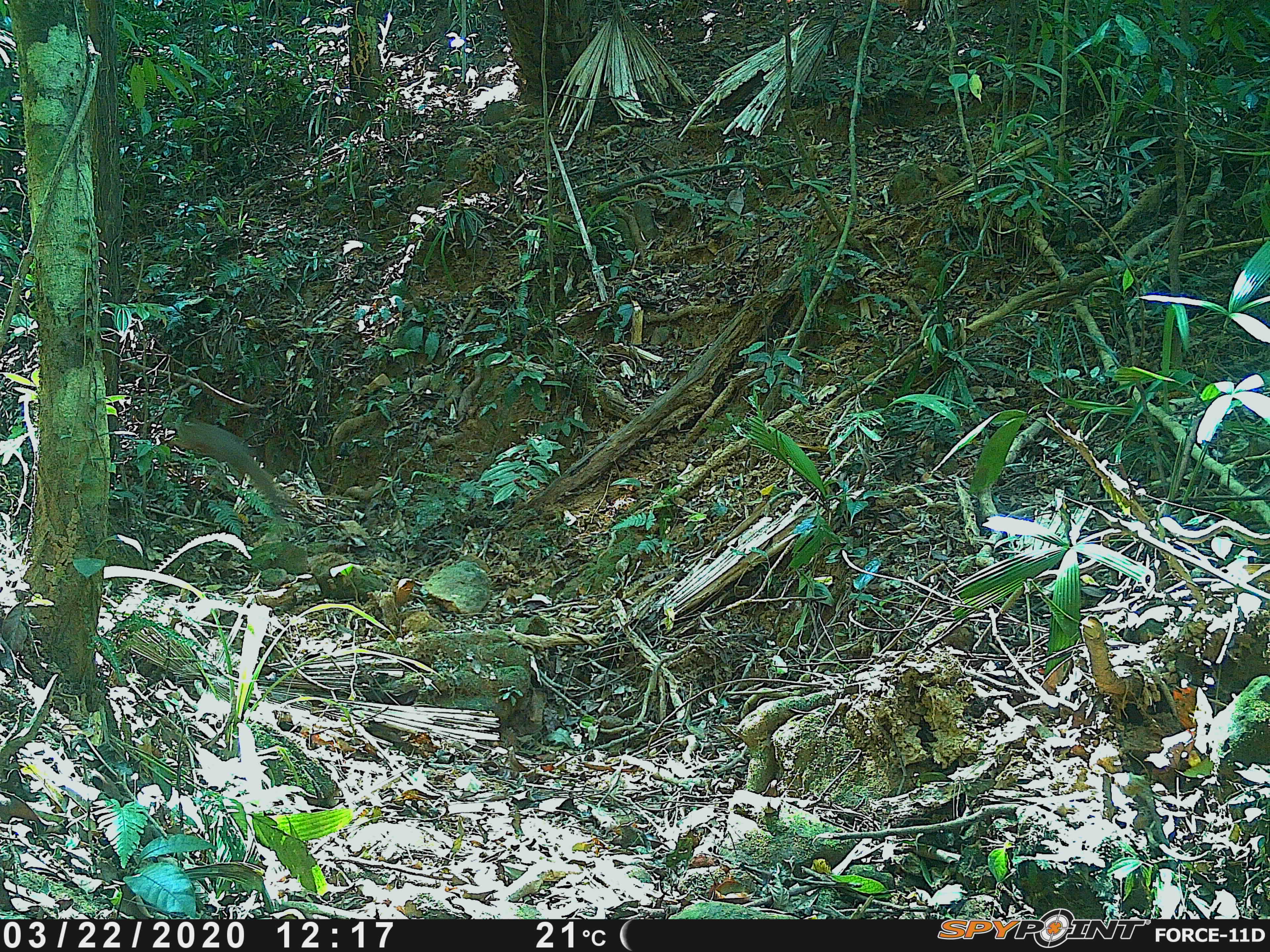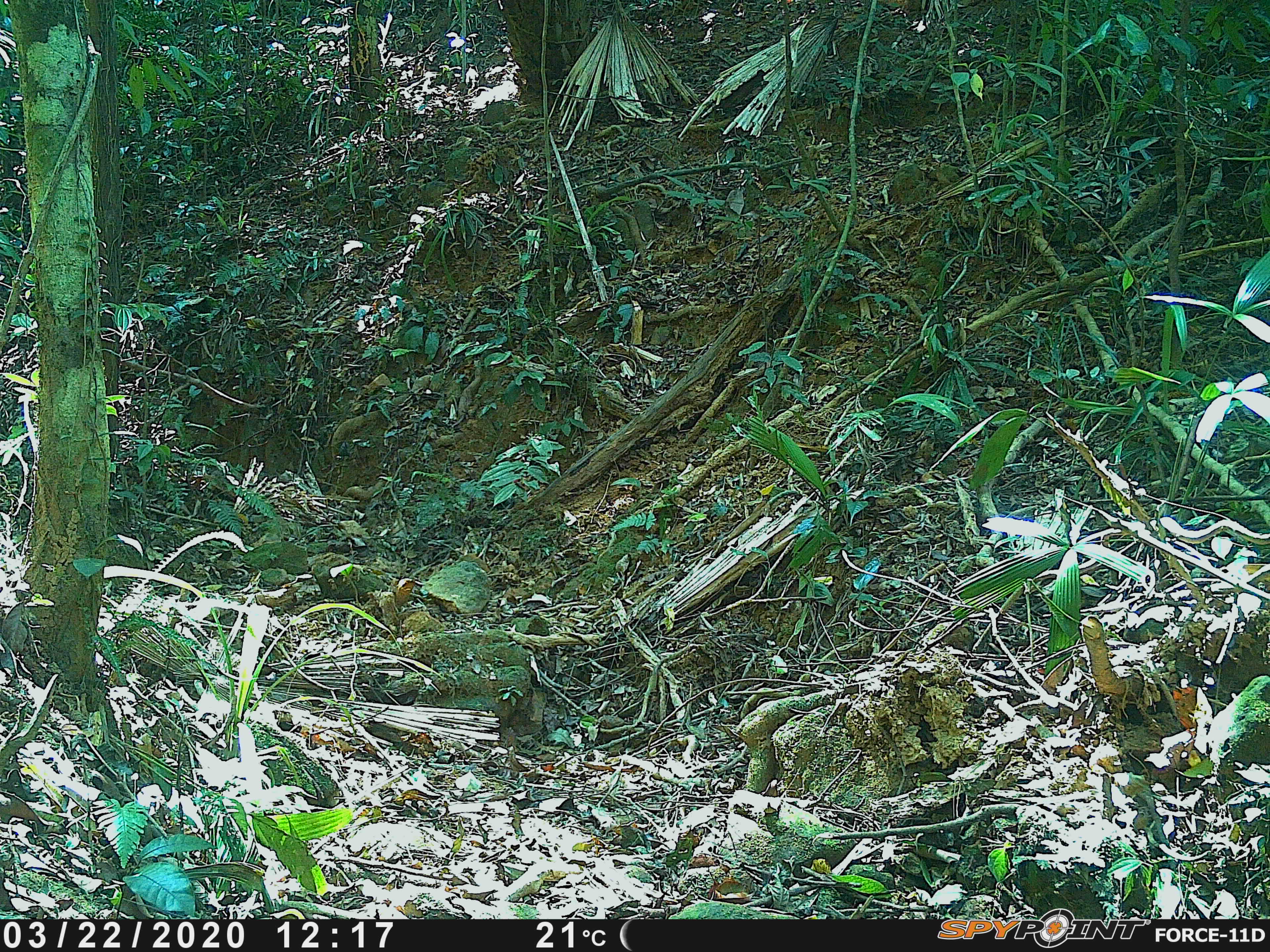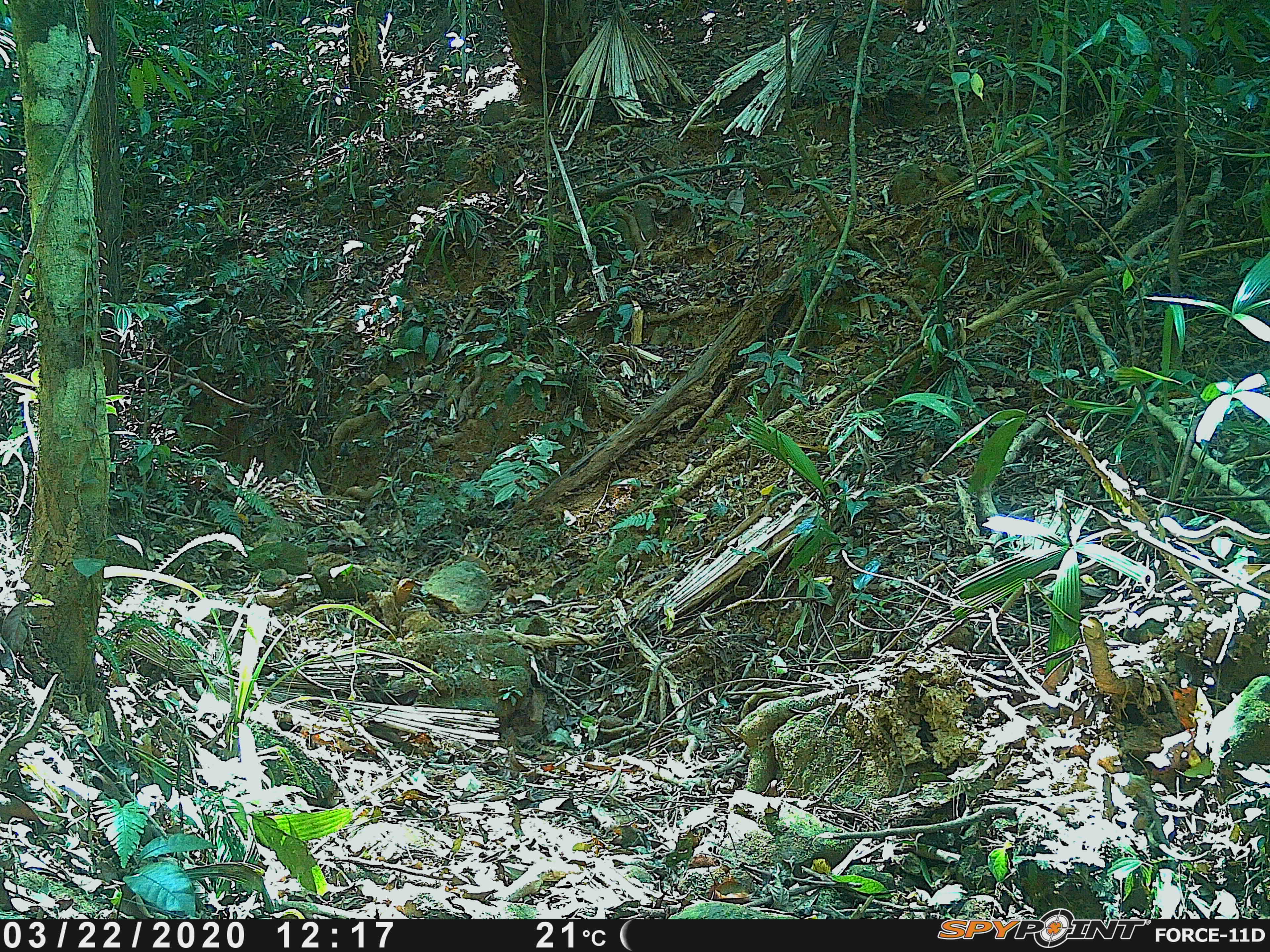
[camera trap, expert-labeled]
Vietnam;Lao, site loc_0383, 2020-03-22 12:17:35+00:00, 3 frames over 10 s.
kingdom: Animalia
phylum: Chordata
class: Mammalia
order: Rodentia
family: Sciuridae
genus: Sciurus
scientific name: Sciurus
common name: squirrel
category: unidentified squirrel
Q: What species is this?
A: Unidentified squirrel (squirrel) (Sciurus).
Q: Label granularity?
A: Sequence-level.